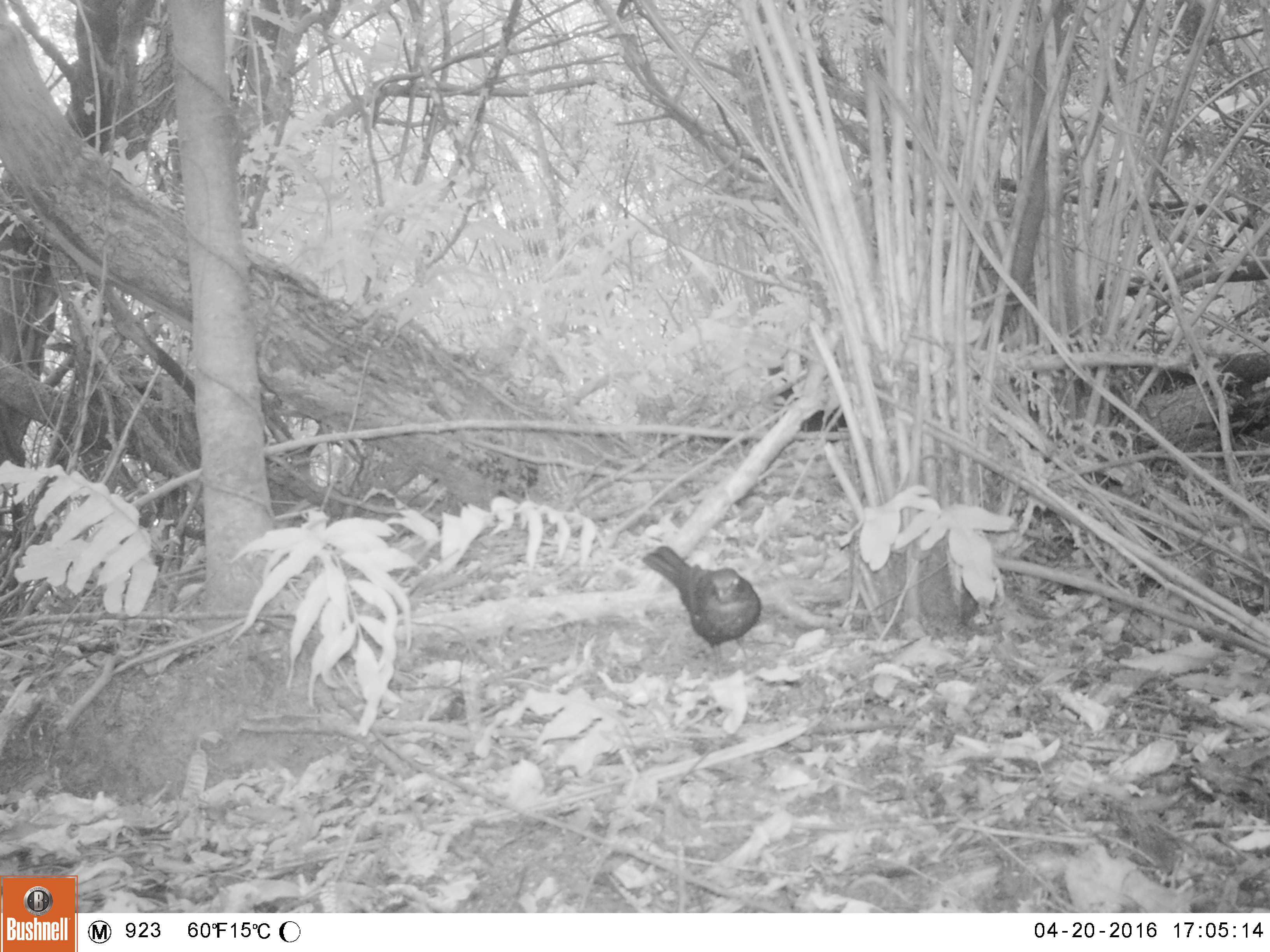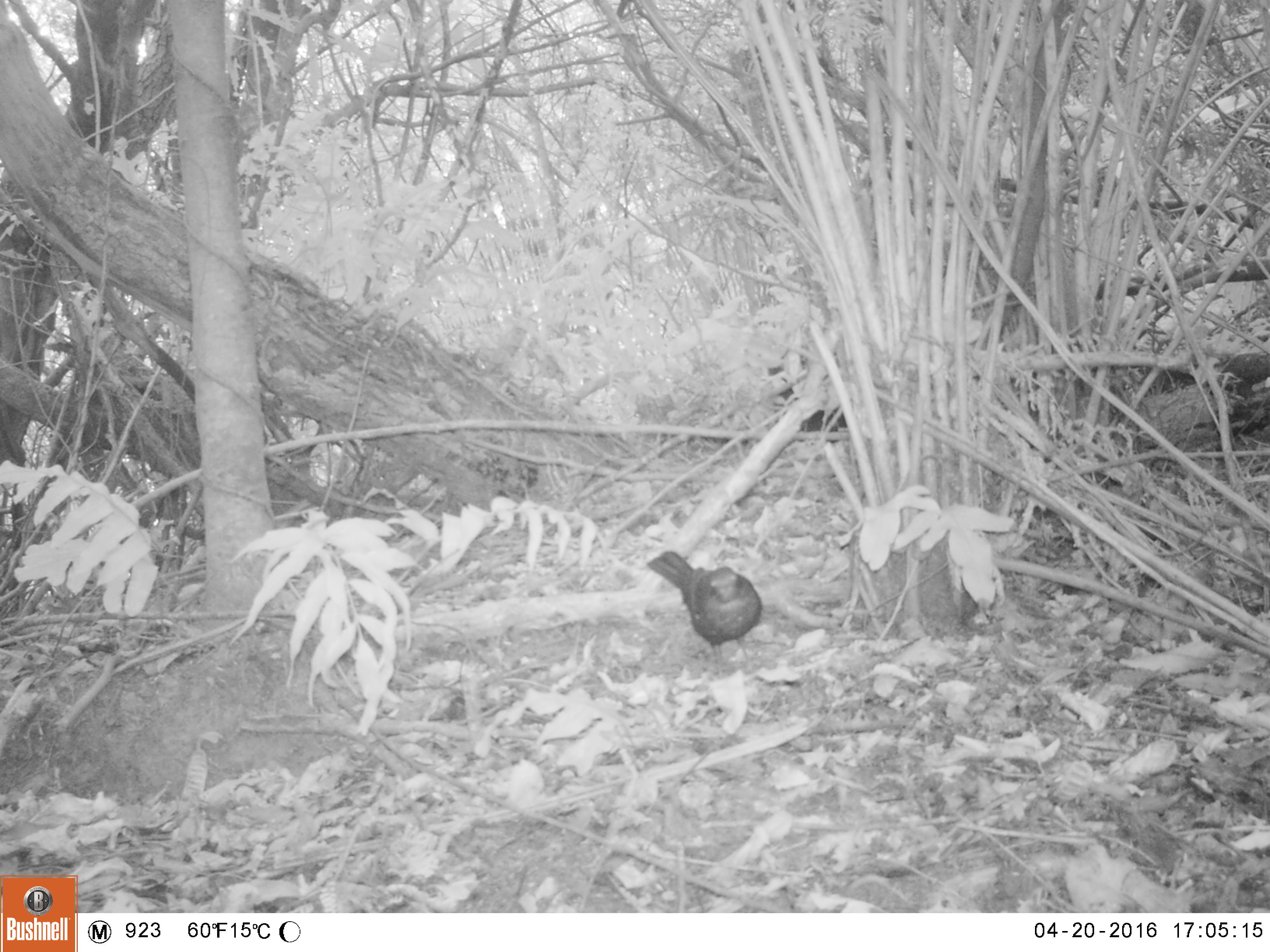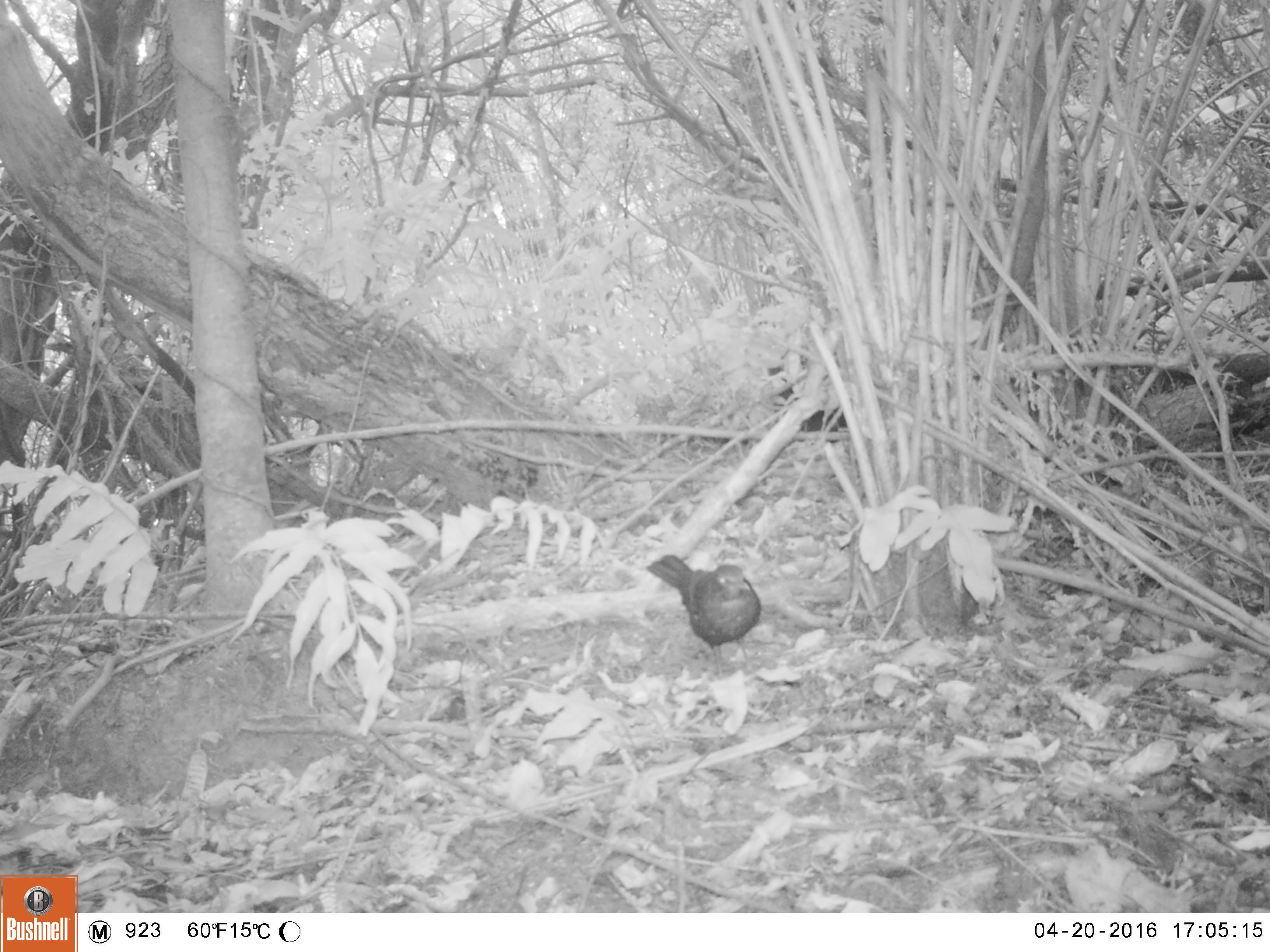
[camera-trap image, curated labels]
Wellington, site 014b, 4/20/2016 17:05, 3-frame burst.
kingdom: Animalia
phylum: Chordata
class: Aves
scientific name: Aves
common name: bird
Bird (Aves).